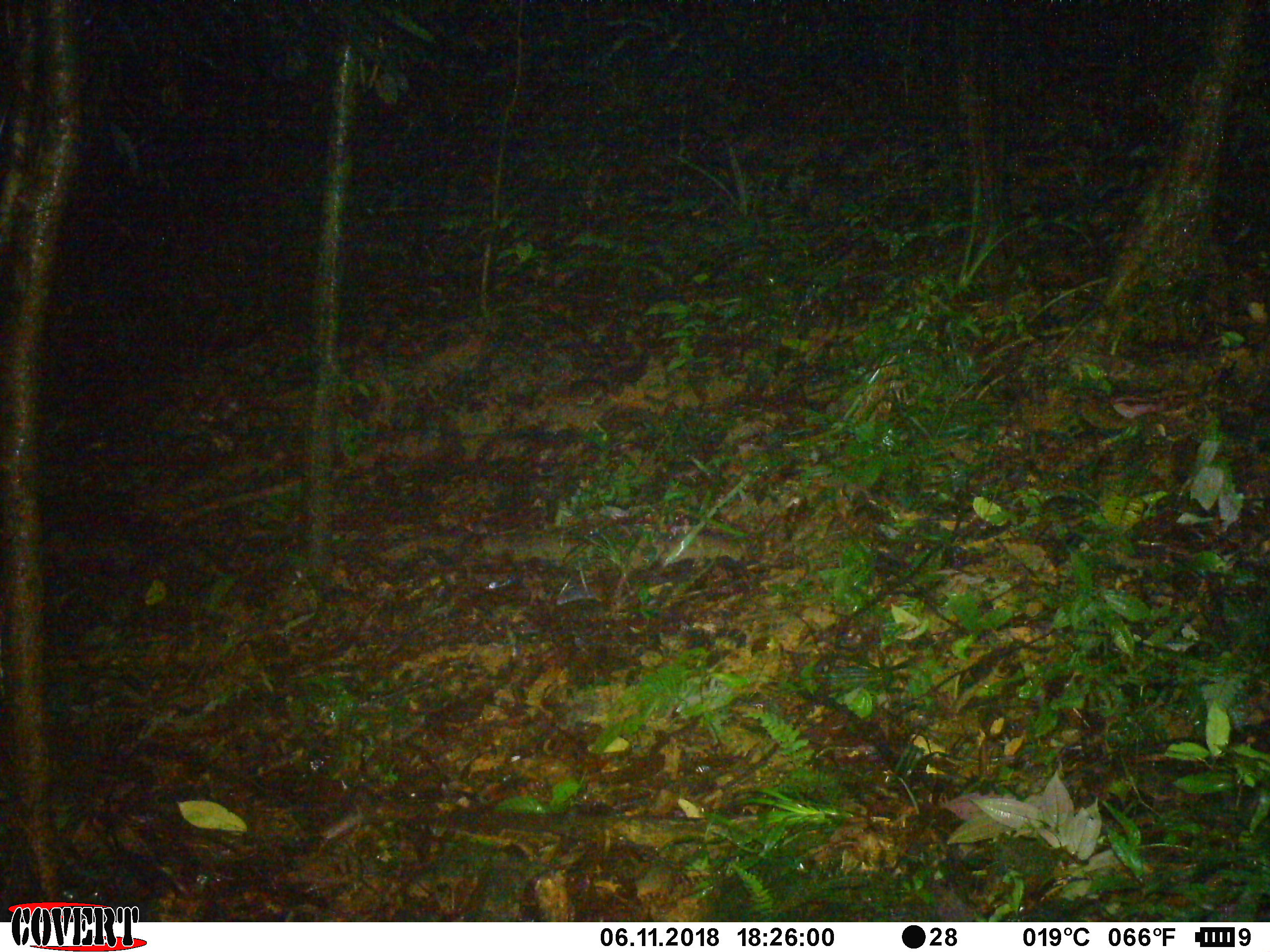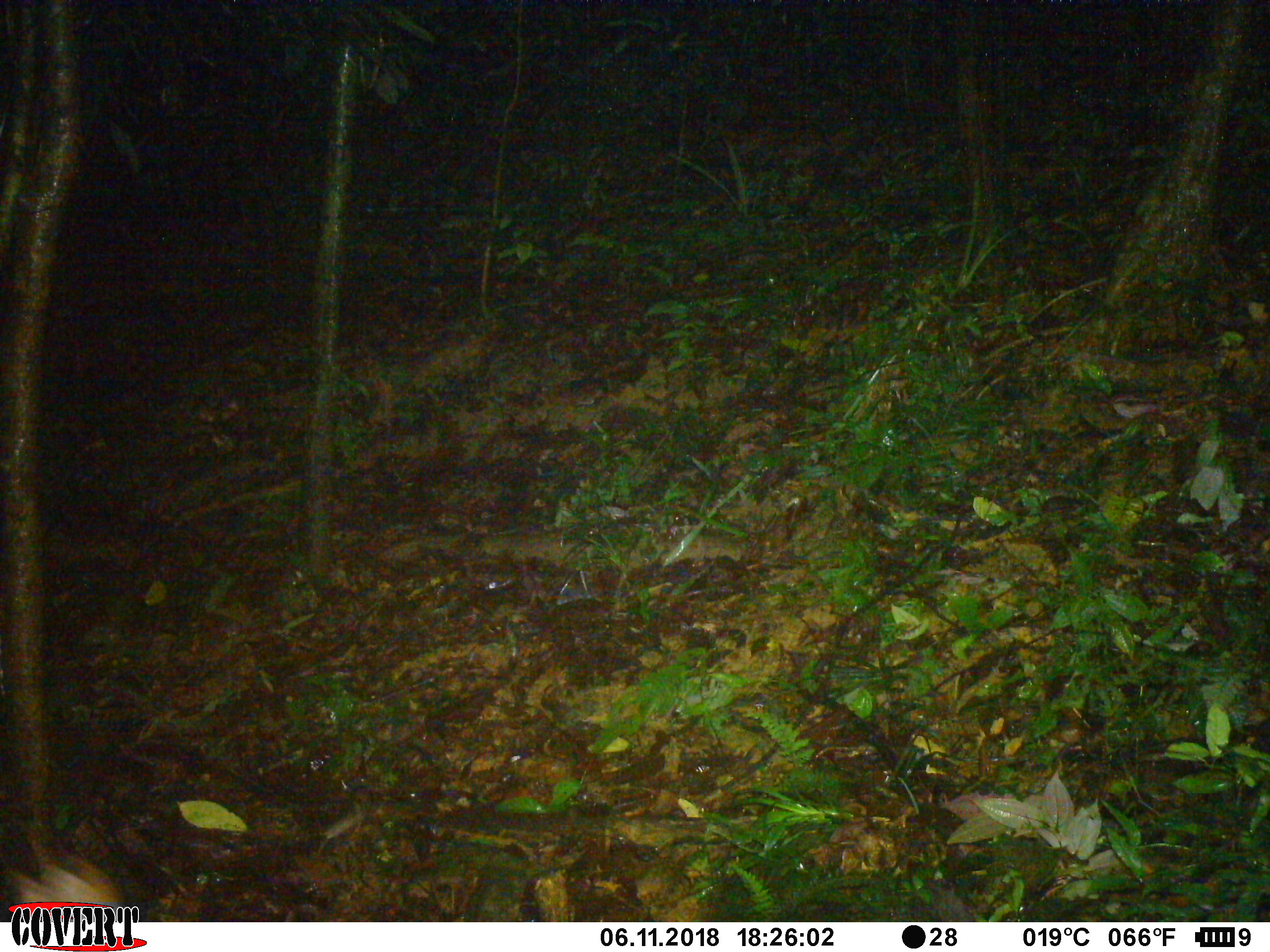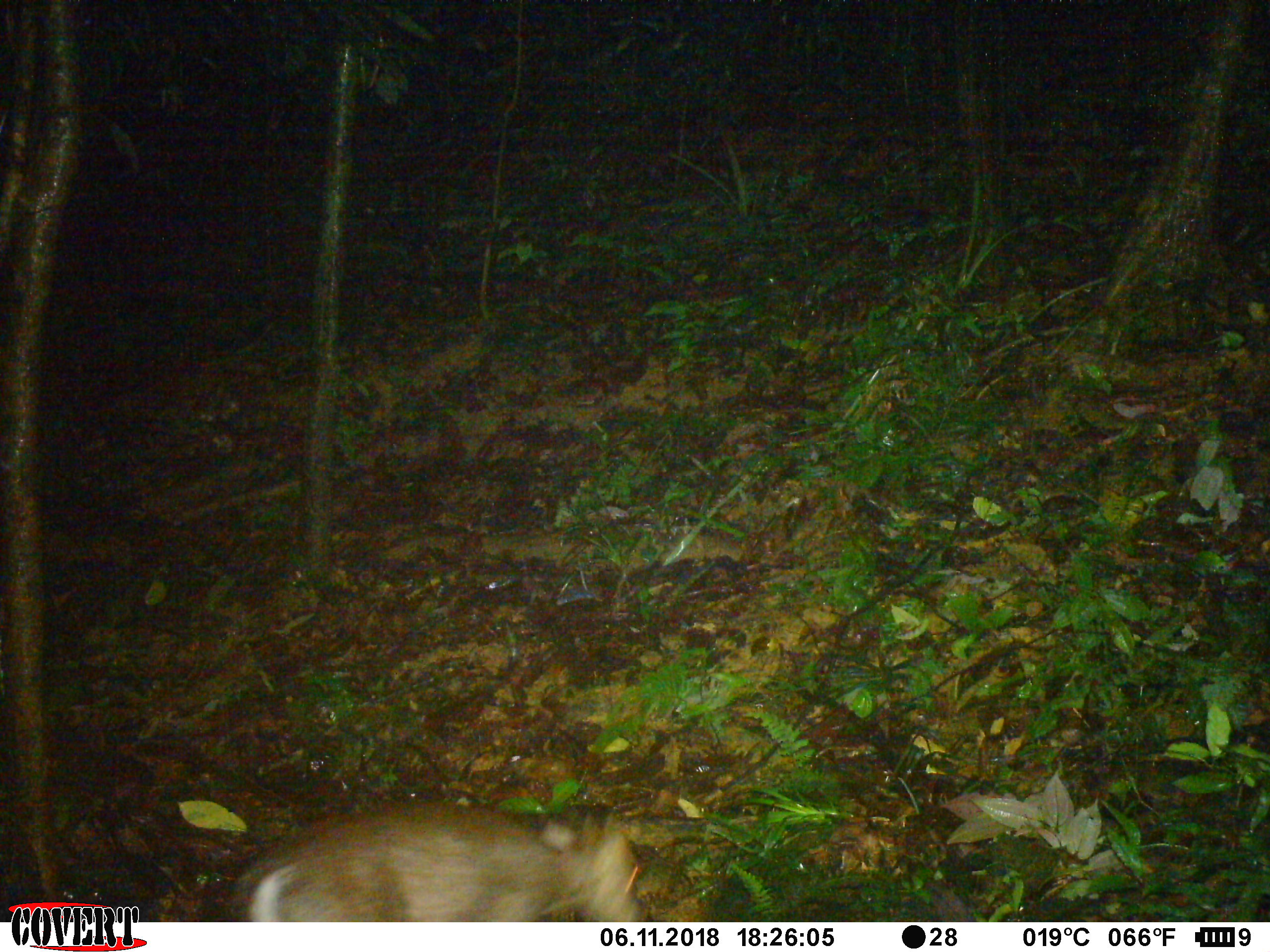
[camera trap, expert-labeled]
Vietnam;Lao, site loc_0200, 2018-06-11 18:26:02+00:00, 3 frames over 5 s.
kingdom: Animalia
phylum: Chordata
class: Mammalia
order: Artiodactyla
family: Cervidae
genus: Muntiacus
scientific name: Muntiacus rooseveltorum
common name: roosevelt's muntjac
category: roosevelts muntjac group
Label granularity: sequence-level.